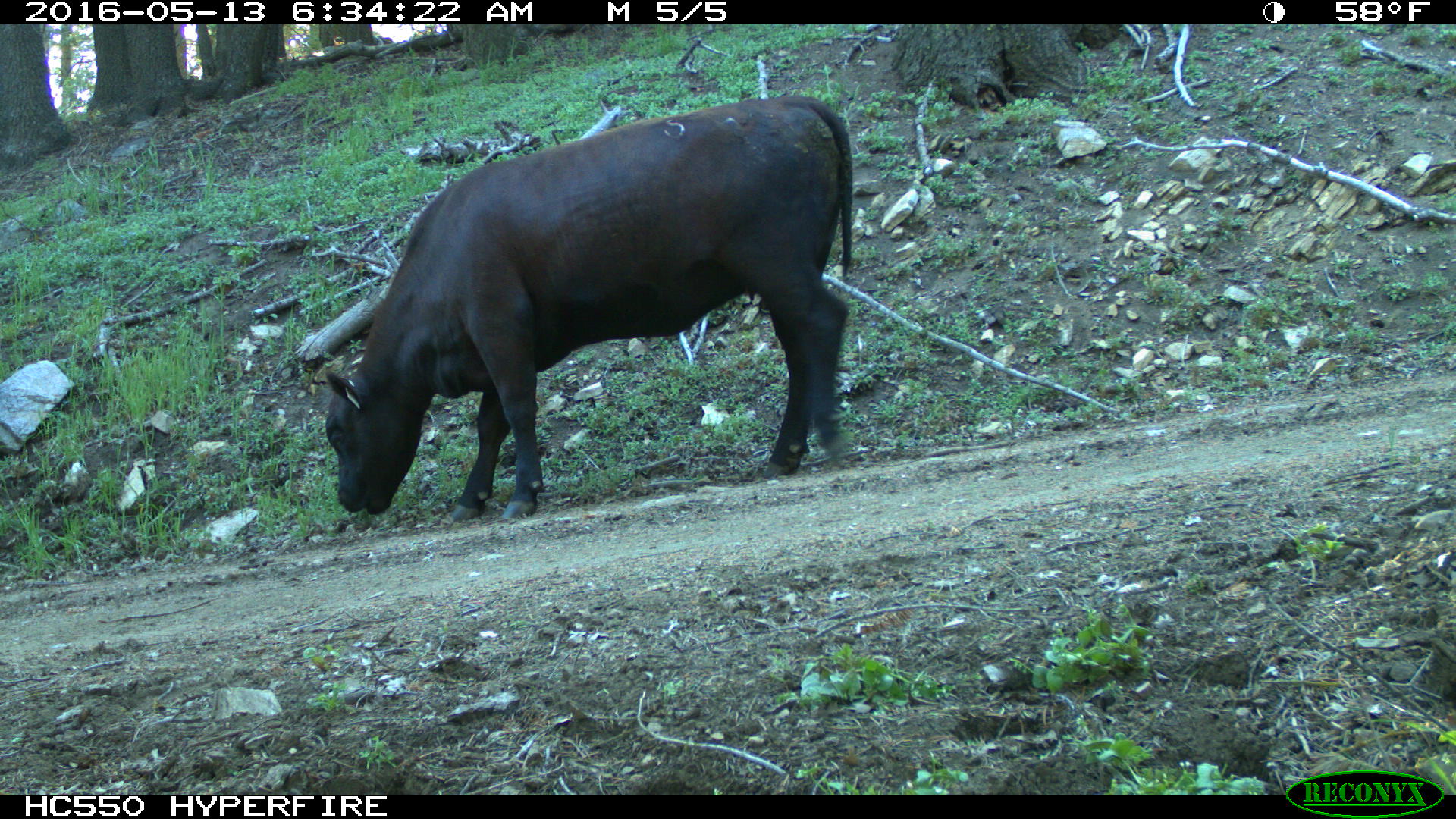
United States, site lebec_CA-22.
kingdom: Animalia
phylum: Chordata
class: Mammalia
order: Artiodactyla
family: Bovidae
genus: Bos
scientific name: Bos taurus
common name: domestic cow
Bos taurus (domestic cow).